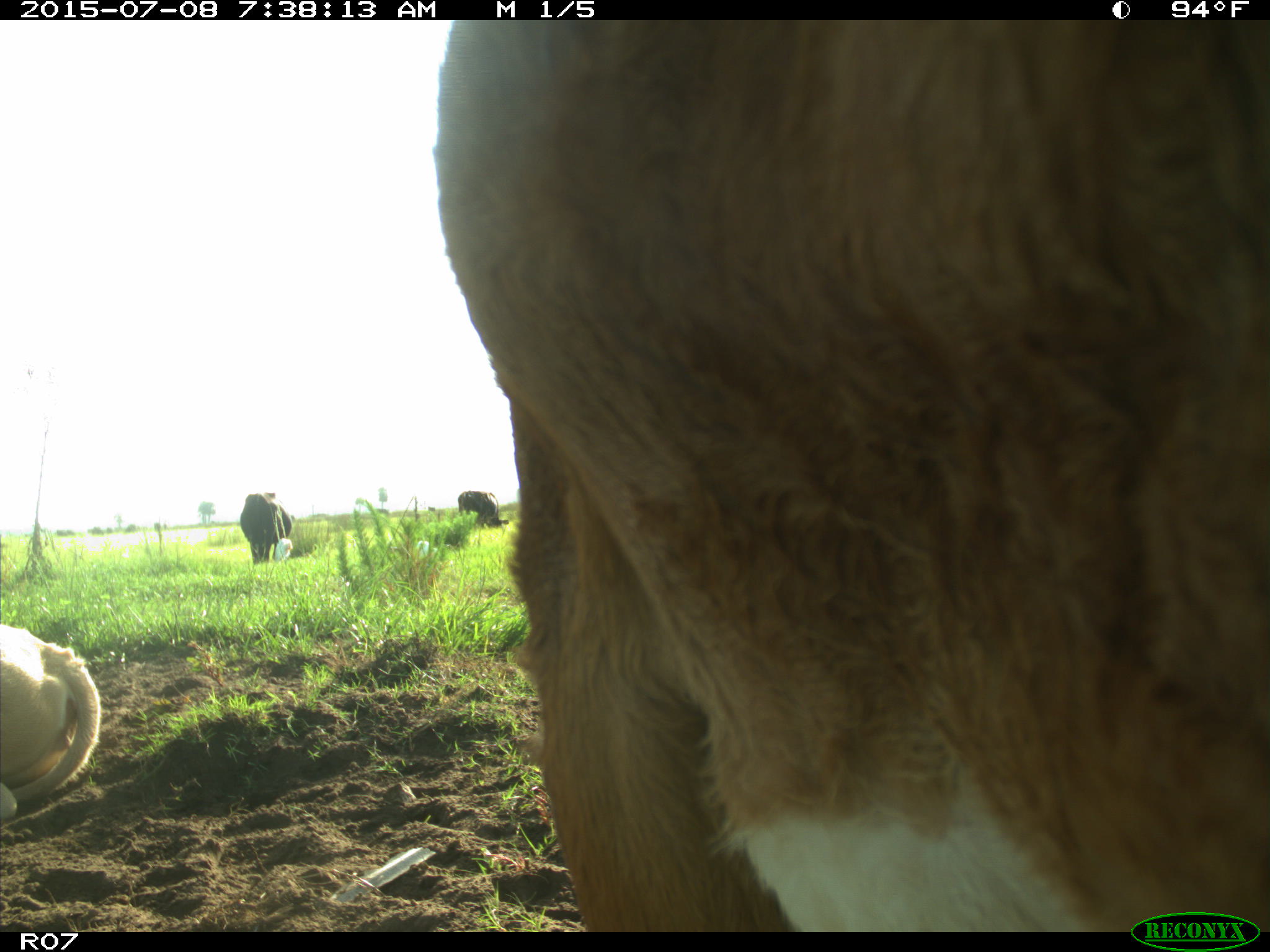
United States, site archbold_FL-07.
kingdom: Animalia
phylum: Chordata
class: Mammalia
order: Artiodactyla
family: Bovidae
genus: Bos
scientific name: Bos taurus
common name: domestic cow